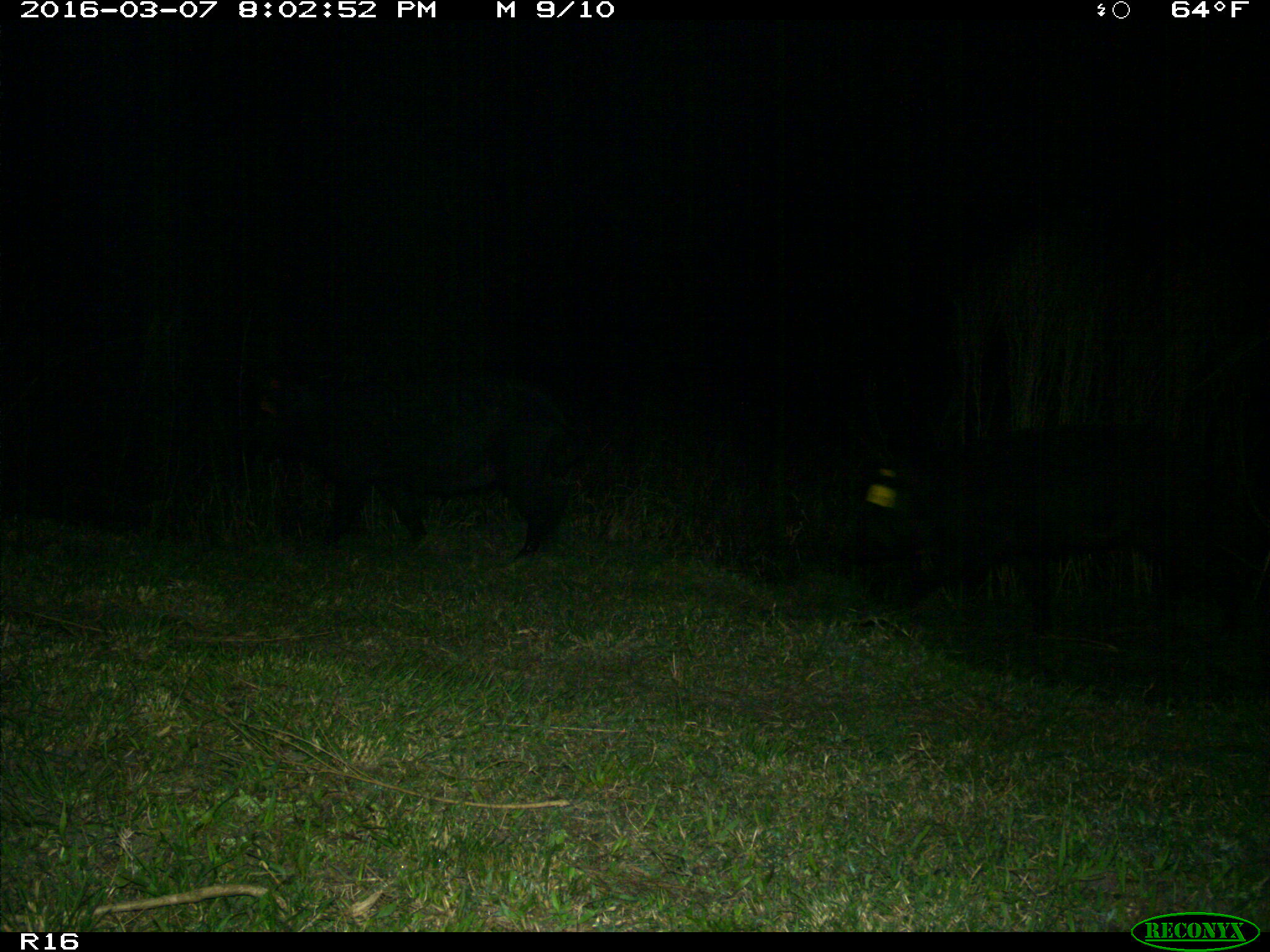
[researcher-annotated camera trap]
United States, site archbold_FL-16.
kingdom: Animalia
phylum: Chordata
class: Mammalia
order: Artiodactyla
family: Suidae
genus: Sus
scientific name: Sus scrofa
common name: wild boar